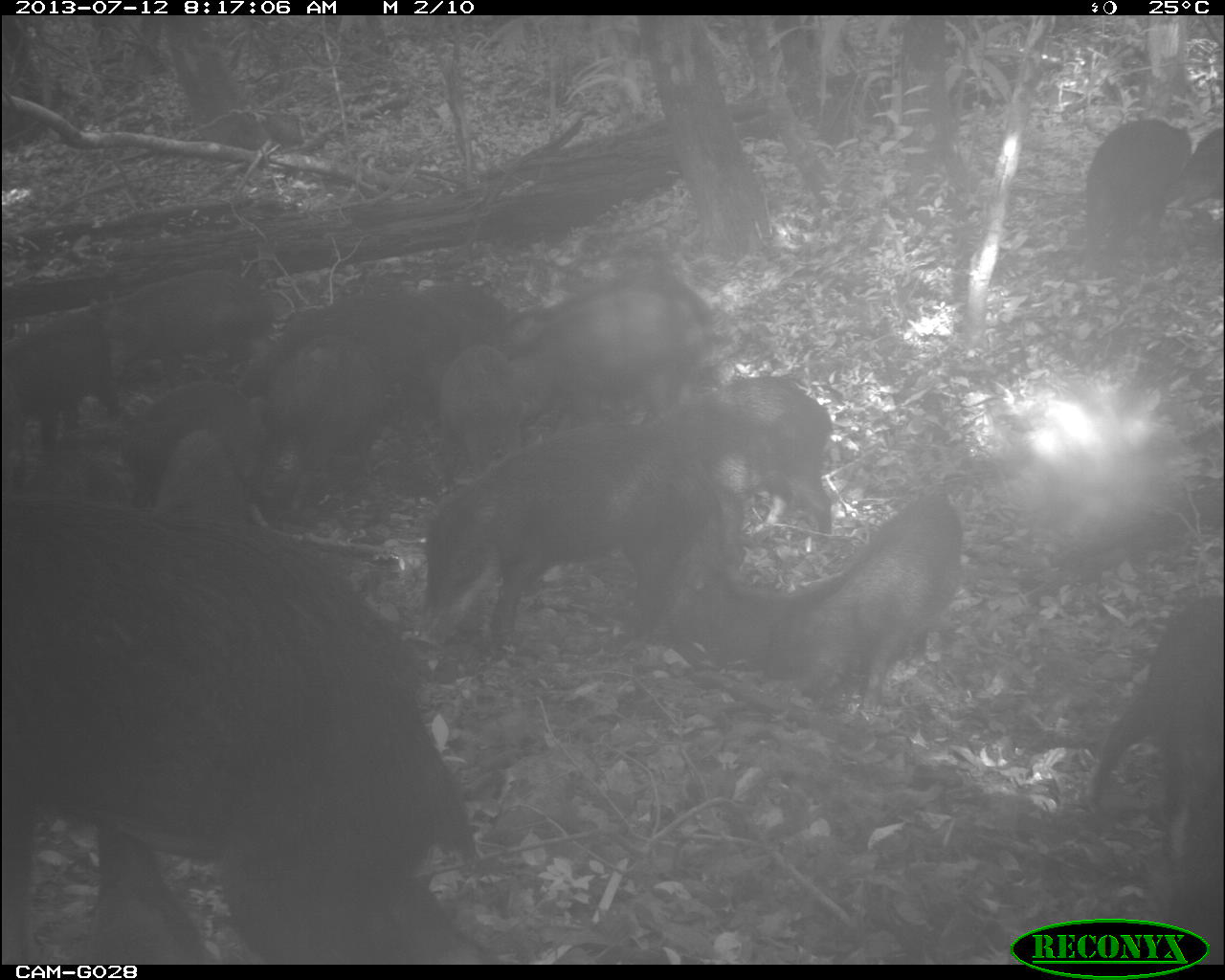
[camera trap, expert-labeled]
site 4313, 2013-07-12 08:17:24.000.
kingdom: Animalia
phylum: Chordata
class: Mammalia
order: Artiodactyla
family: Tayassuidae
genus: Tayassu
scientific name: Tayassu pecari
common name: white-lipped peccary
Tayassu pecari (white-lipped peccary), count 25.